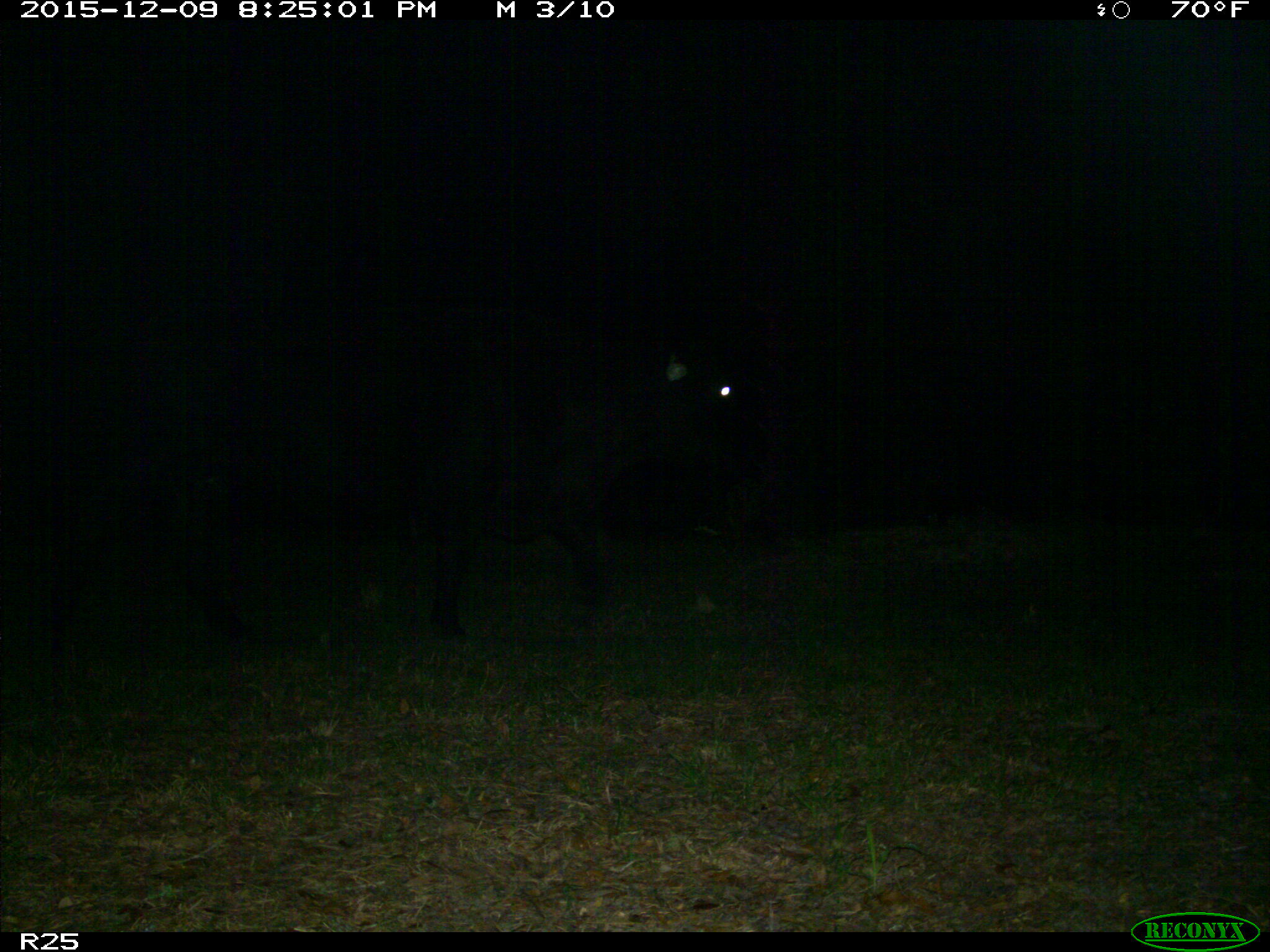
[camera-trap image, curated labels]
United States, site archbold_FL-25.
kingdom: Animalia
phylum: Chordata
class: Mammalia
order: Artiodactyla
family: Bovidae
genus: Bos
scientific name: Bos taurus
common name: domestic cow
Bos taurus (domestic cow).